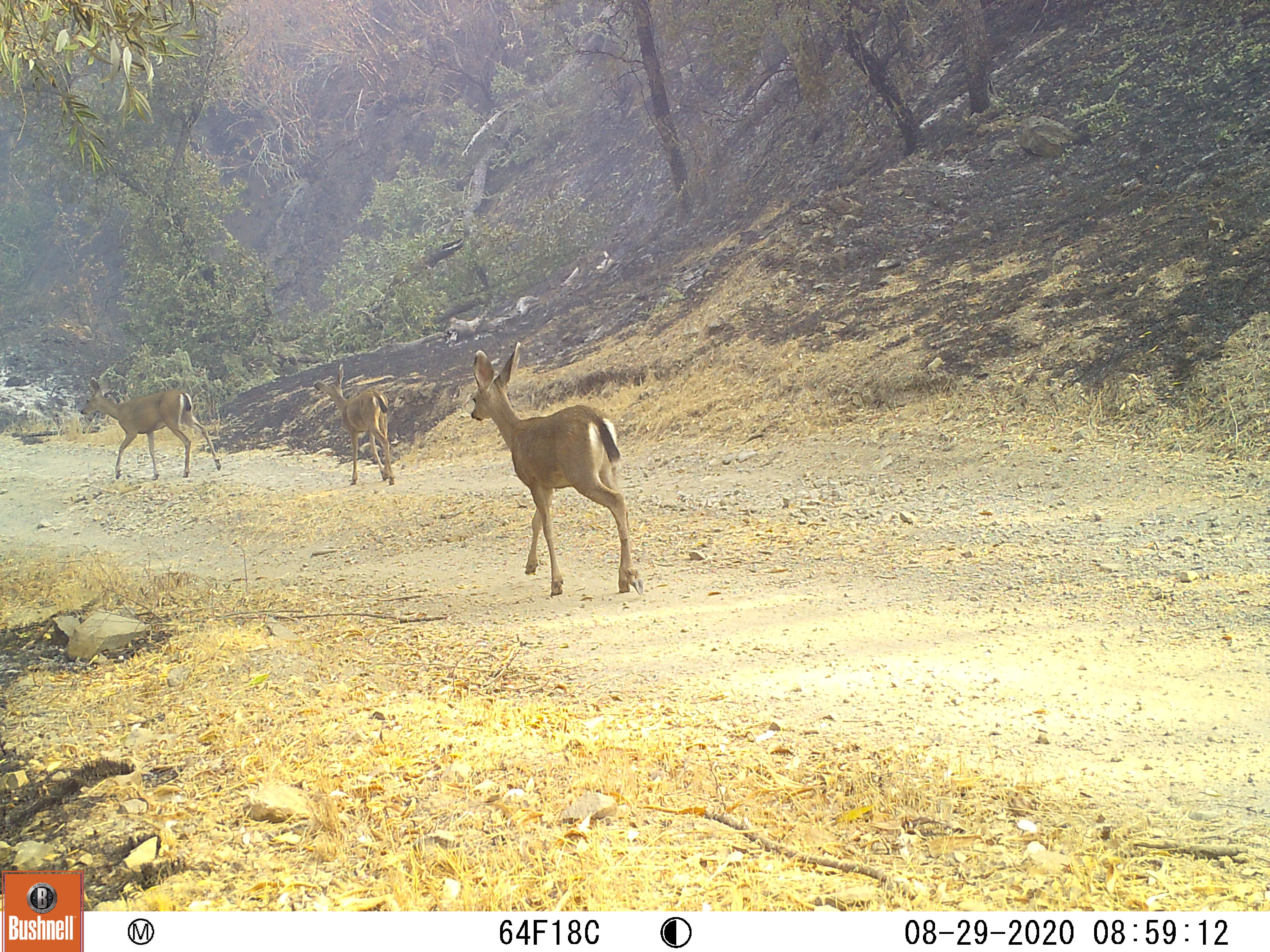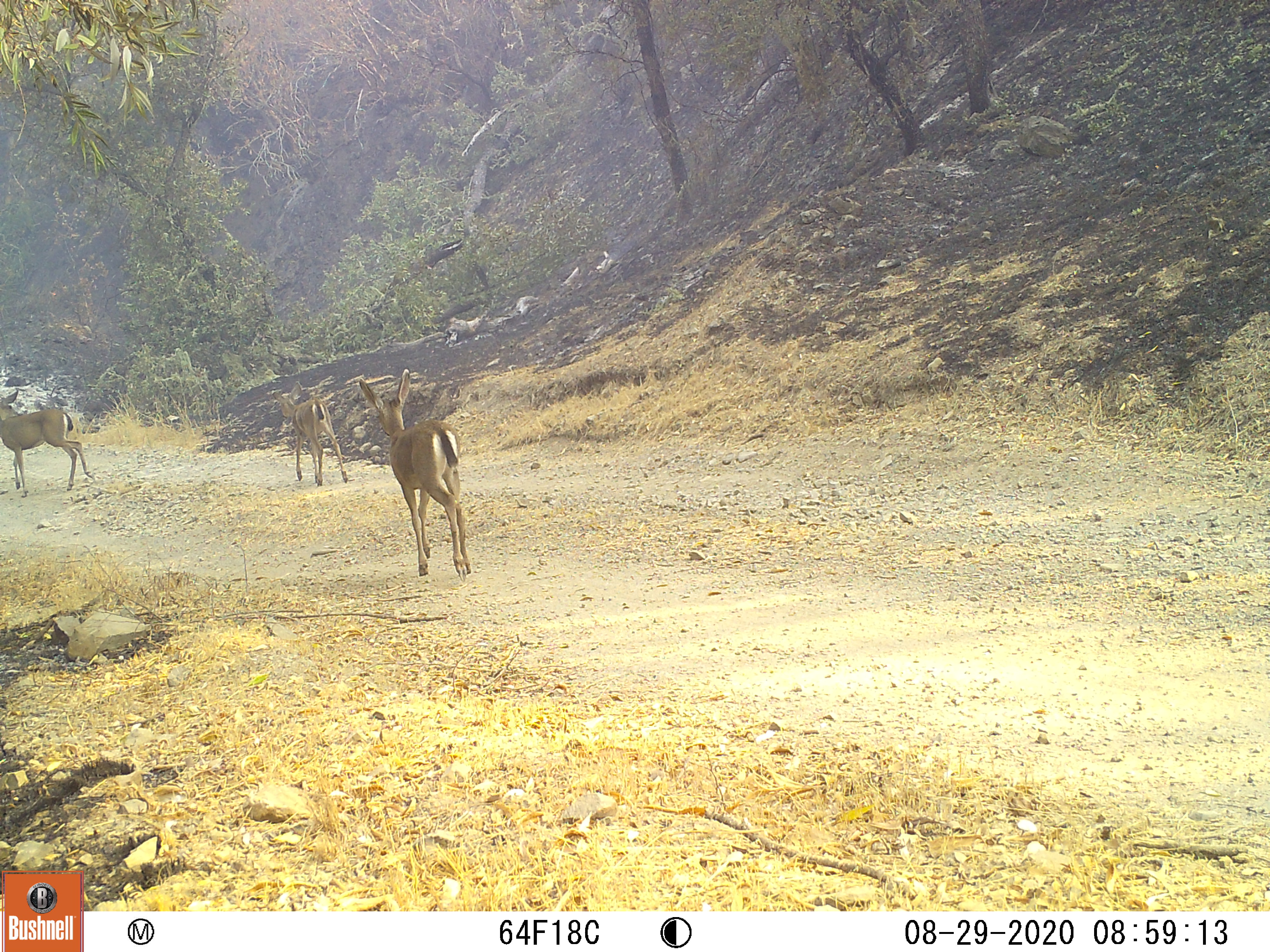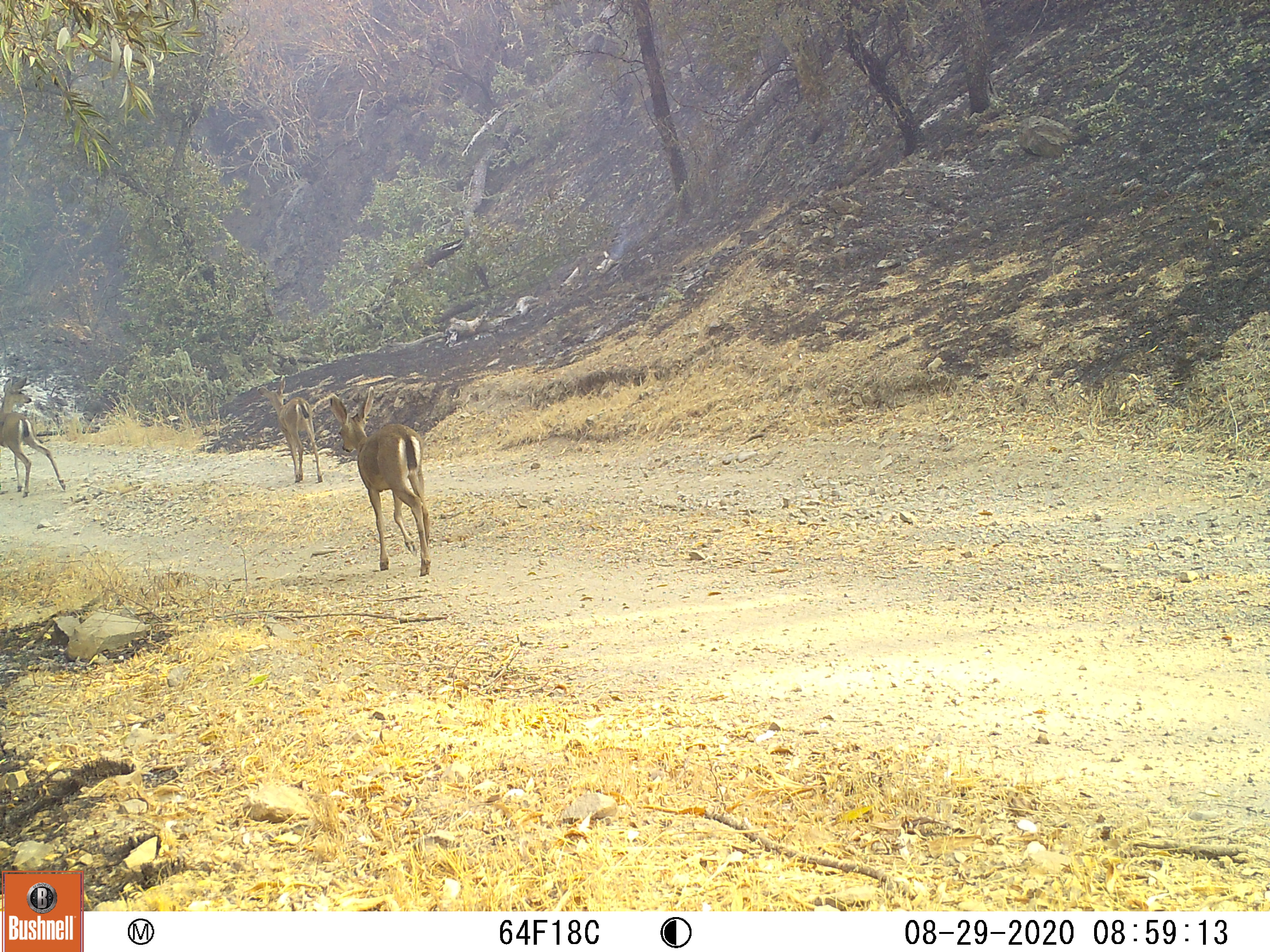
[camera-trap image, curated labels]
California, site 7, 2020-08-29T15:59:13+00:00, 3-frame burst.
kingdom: Animalia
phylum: Chordata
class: Mammalia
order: Artiodactyla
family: Cervidae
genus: Odocoileus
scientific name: Odocoileus hemionus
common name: mule deer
Mule deer (Odocoileus hemionus).